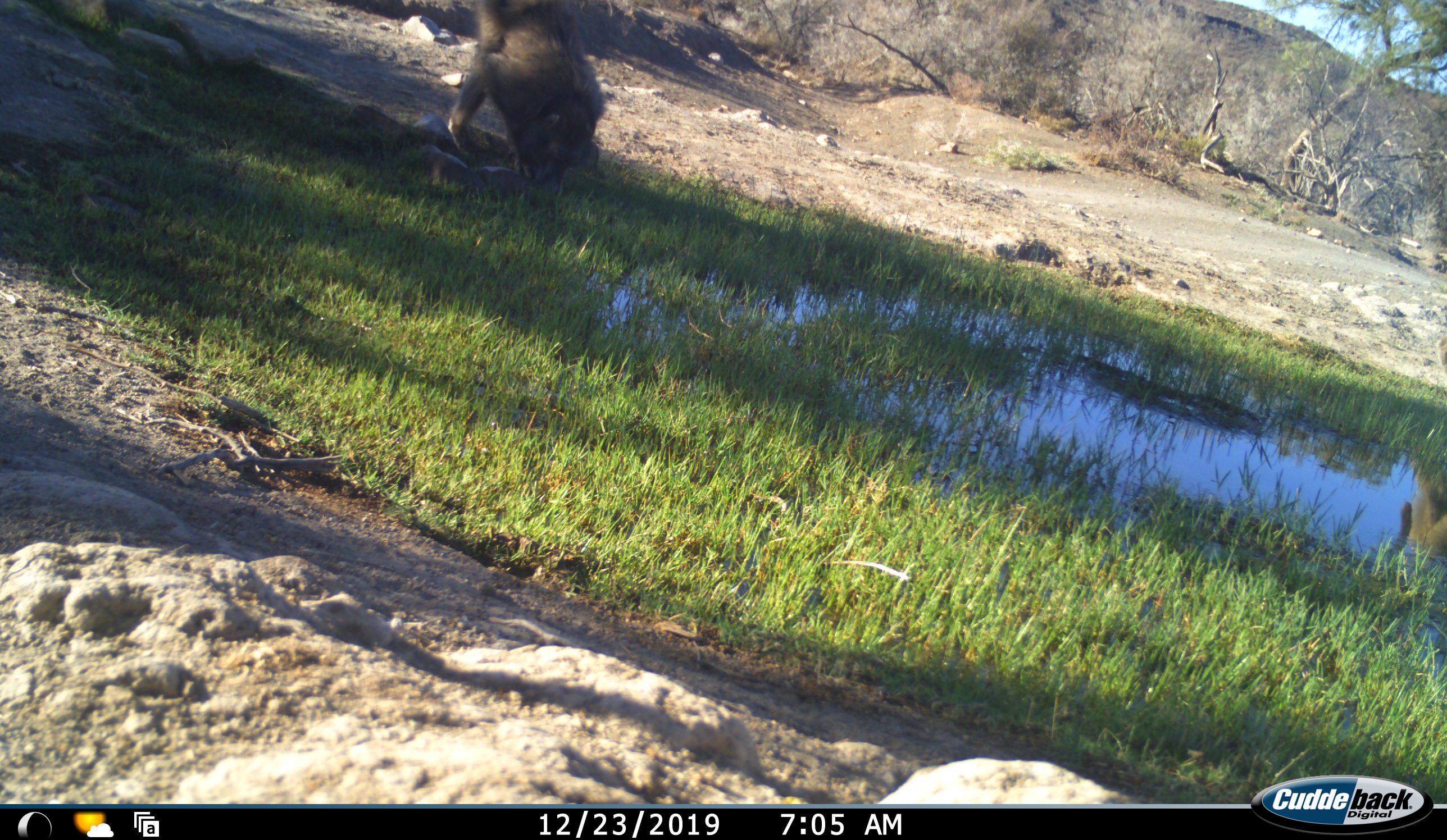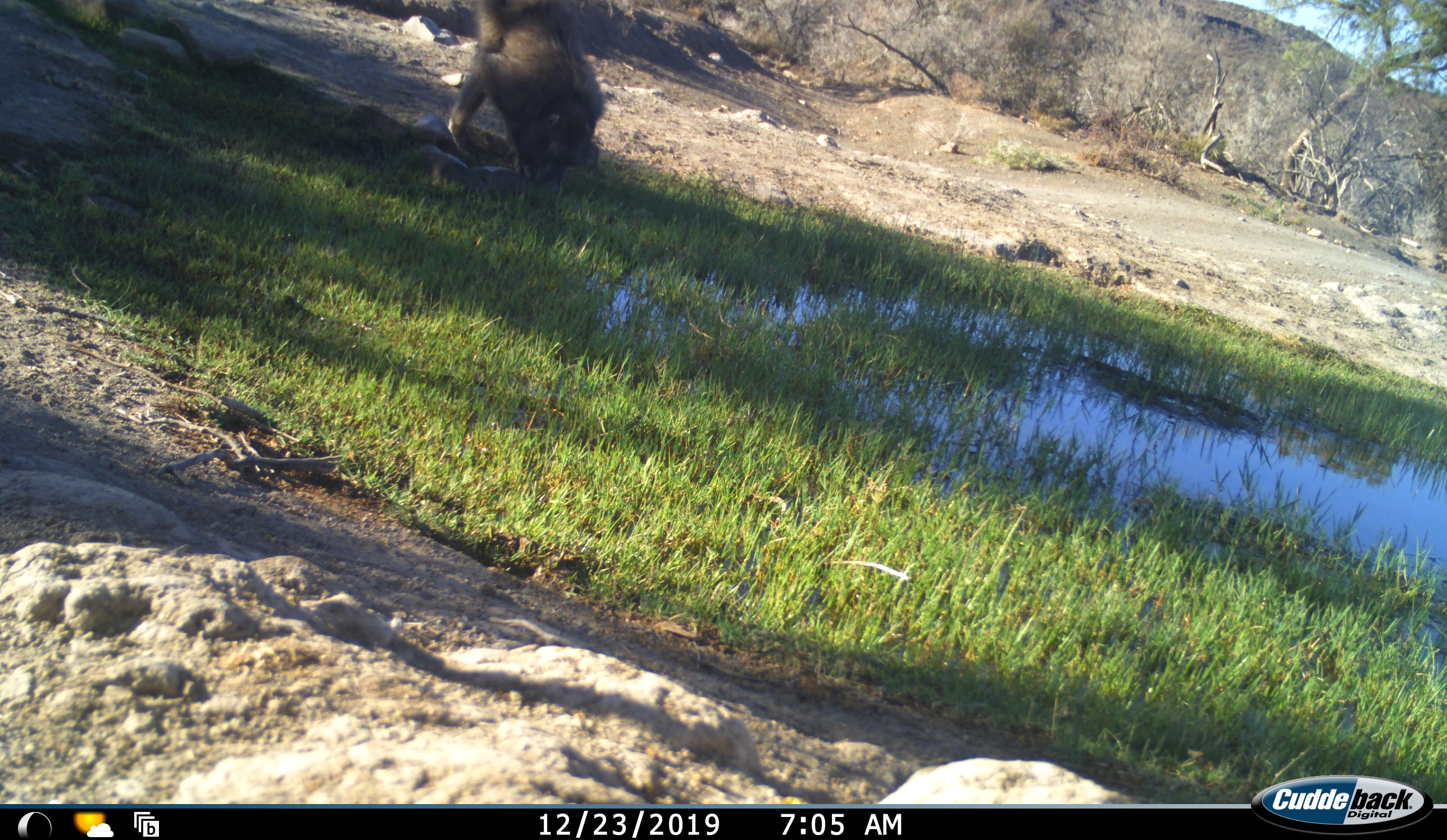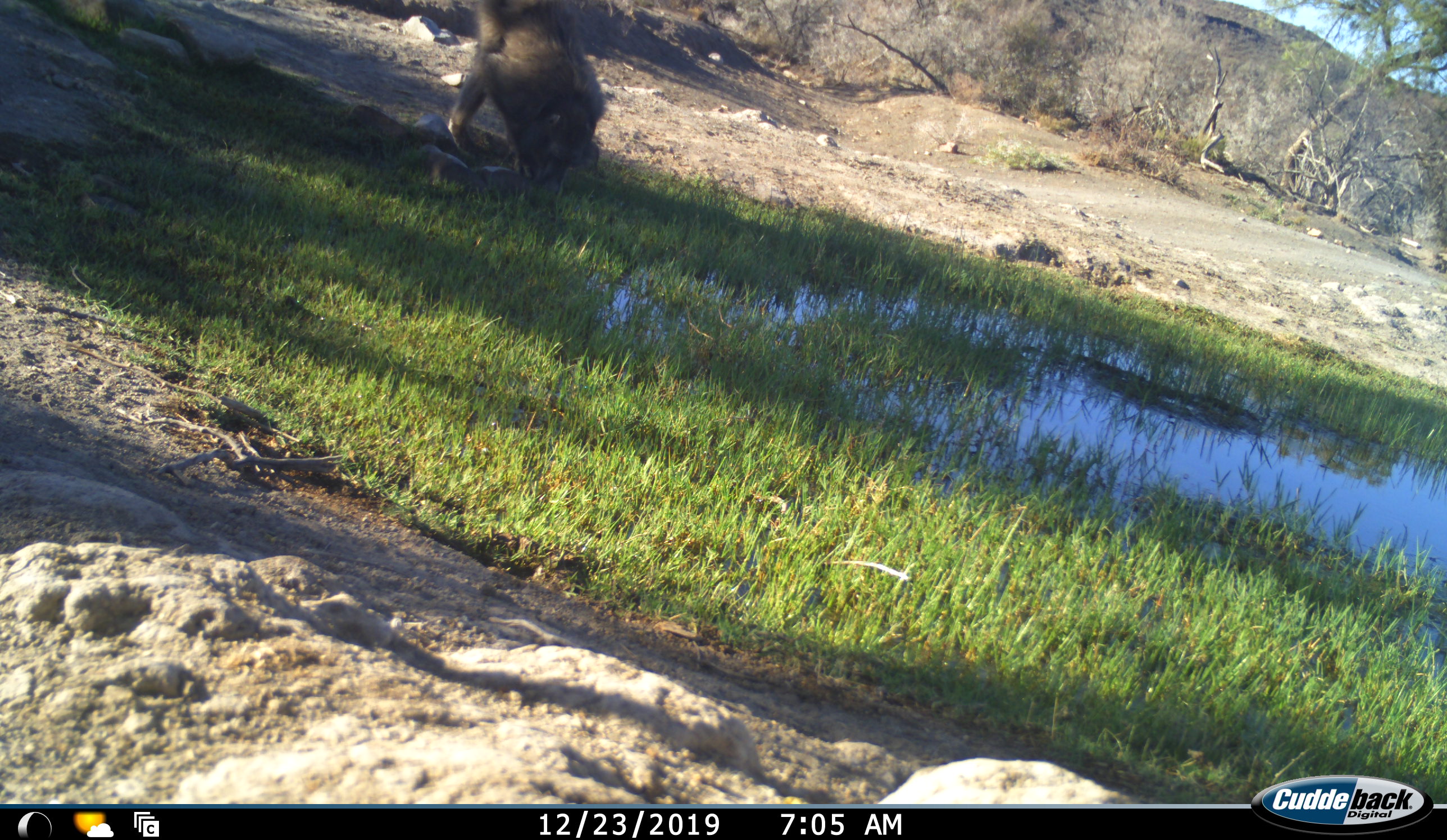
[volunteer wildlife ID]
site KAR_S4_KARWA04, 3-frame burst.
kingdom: Animalia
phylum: Chordata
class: Mammalia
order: Primates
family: Cercopithecidae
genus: Papio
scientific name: Papio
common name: baboon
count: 2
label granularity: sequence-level